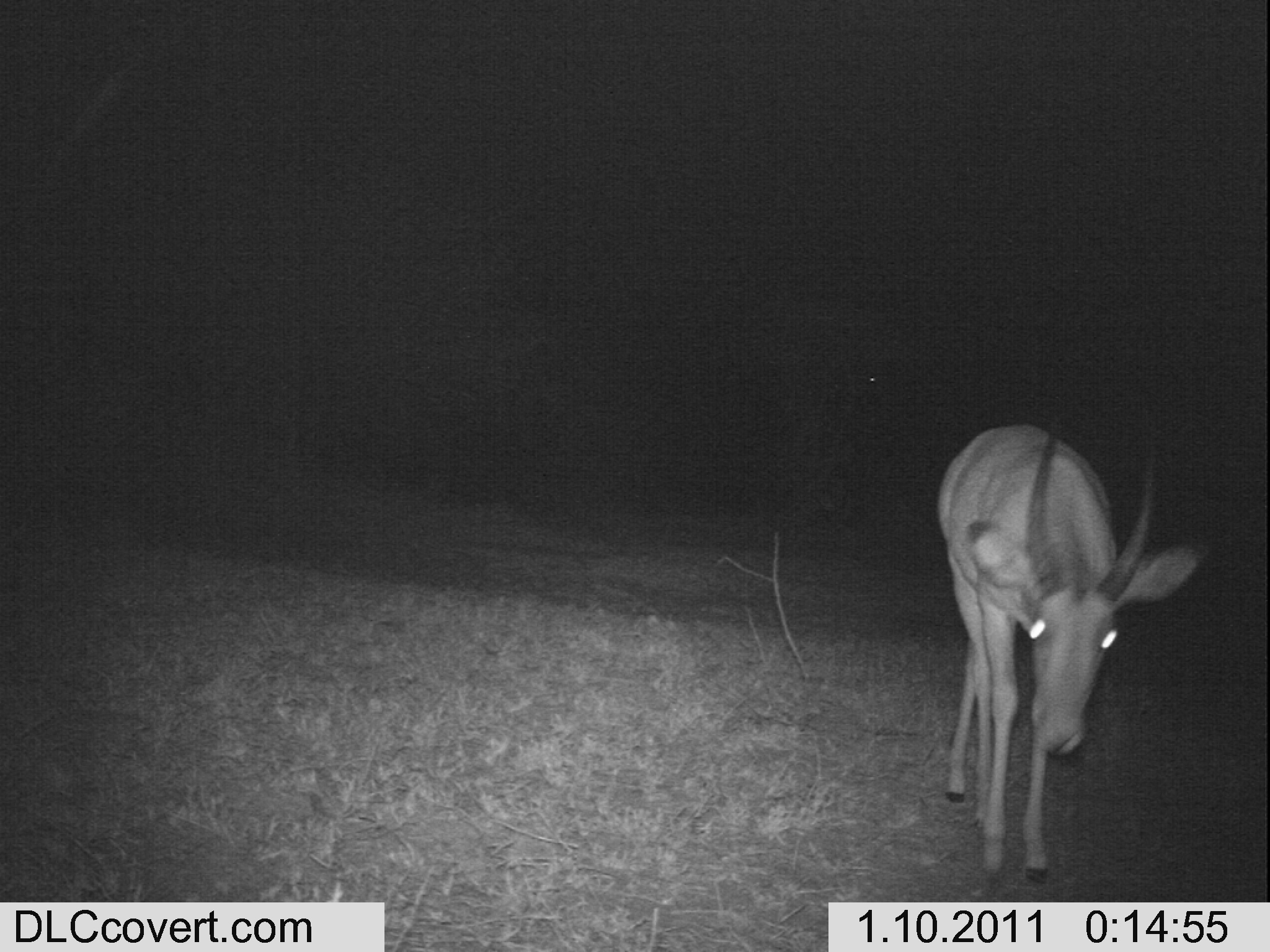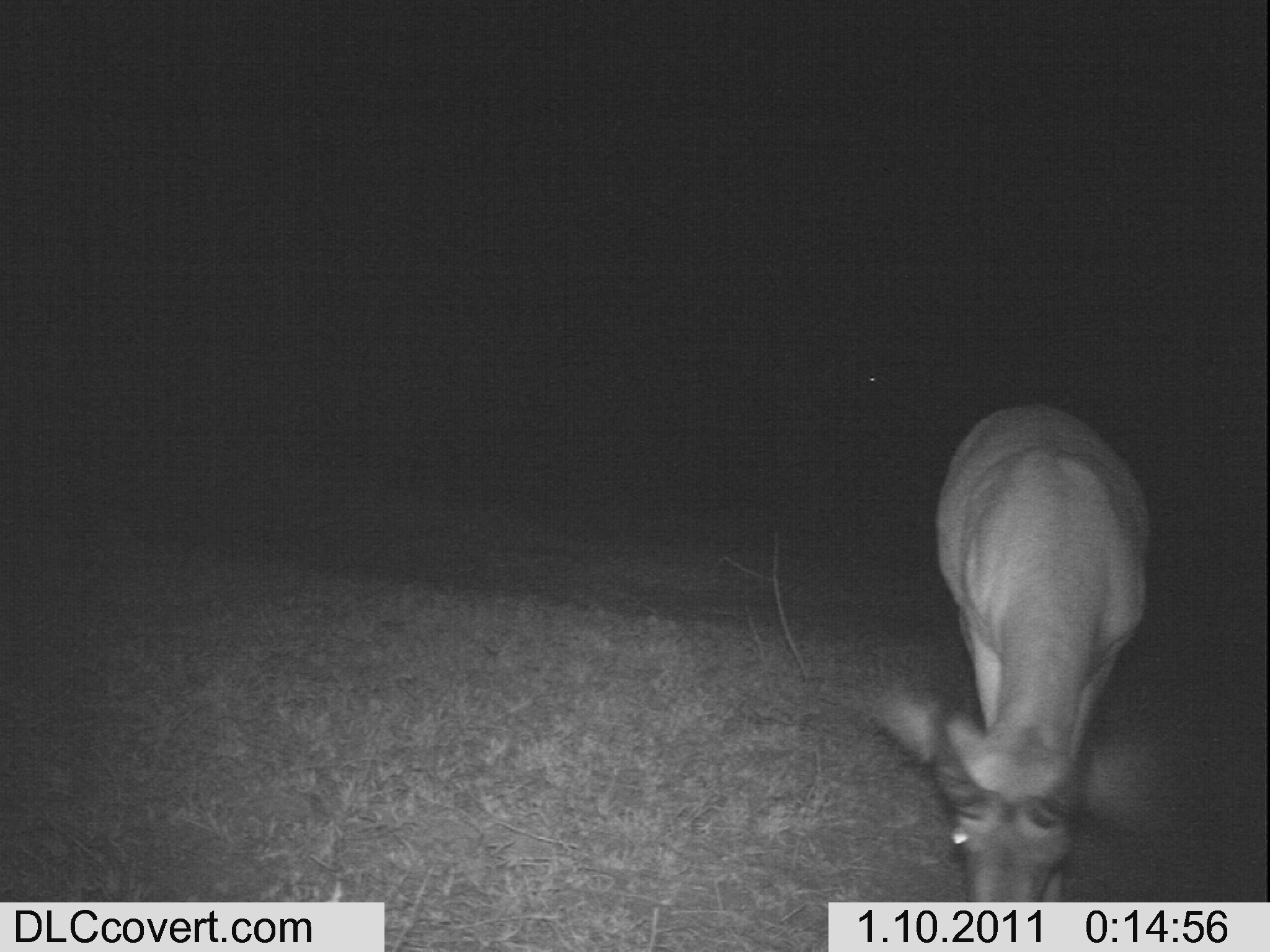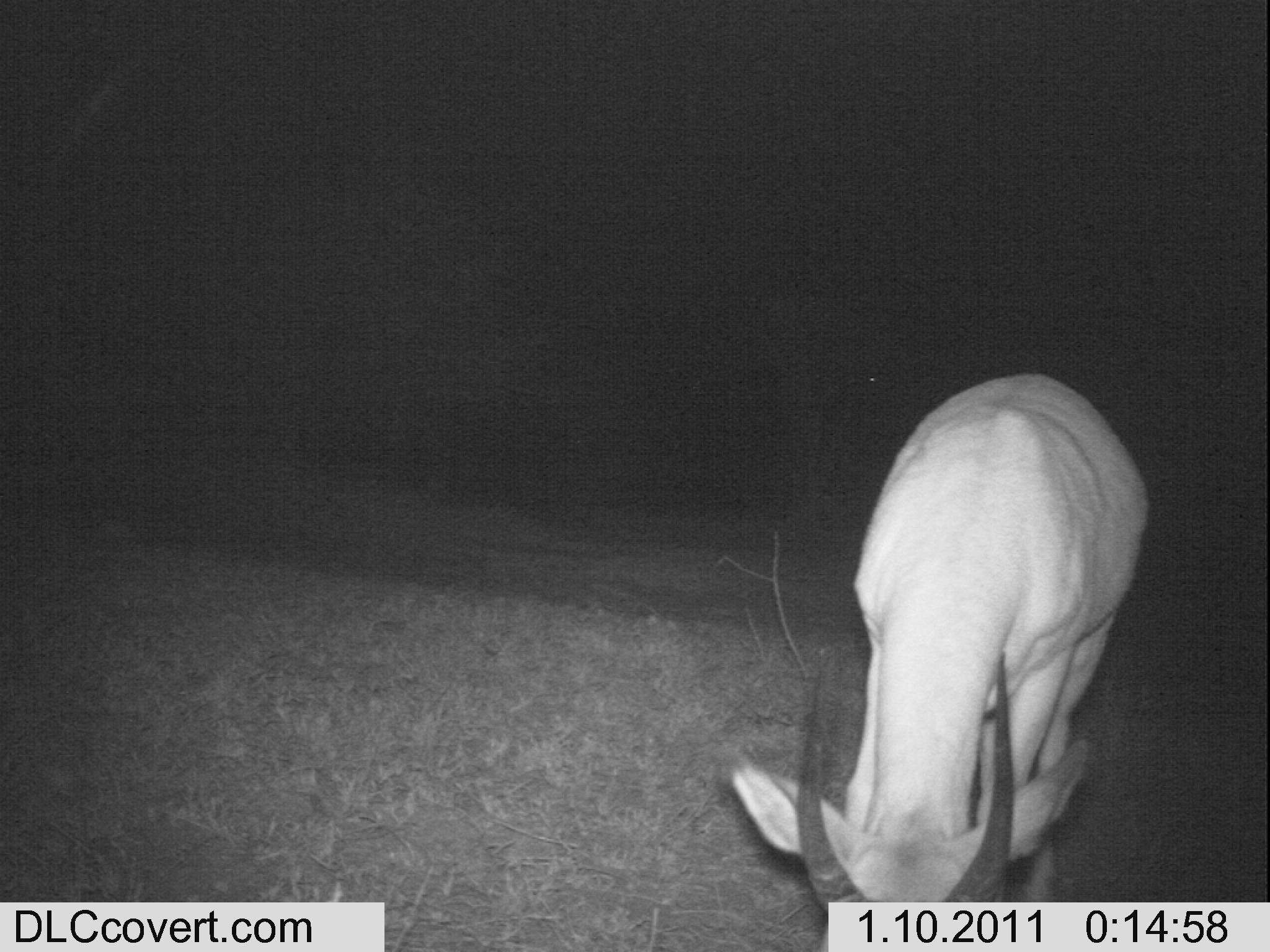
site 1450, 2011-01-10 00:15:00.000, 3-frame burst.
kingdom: Animalia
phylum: Chordata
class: Mammalia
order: Artiodactyla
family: Bovidae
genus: Aepyceros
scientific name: Aepyceros melampus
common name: impala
Aepyceros melampus (impala), count 1.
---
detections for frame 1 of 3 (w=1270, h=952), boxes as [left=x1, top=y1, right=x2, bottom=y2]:
aepyceros melampus: [left=918, top=415, right=1214, bottom=884]